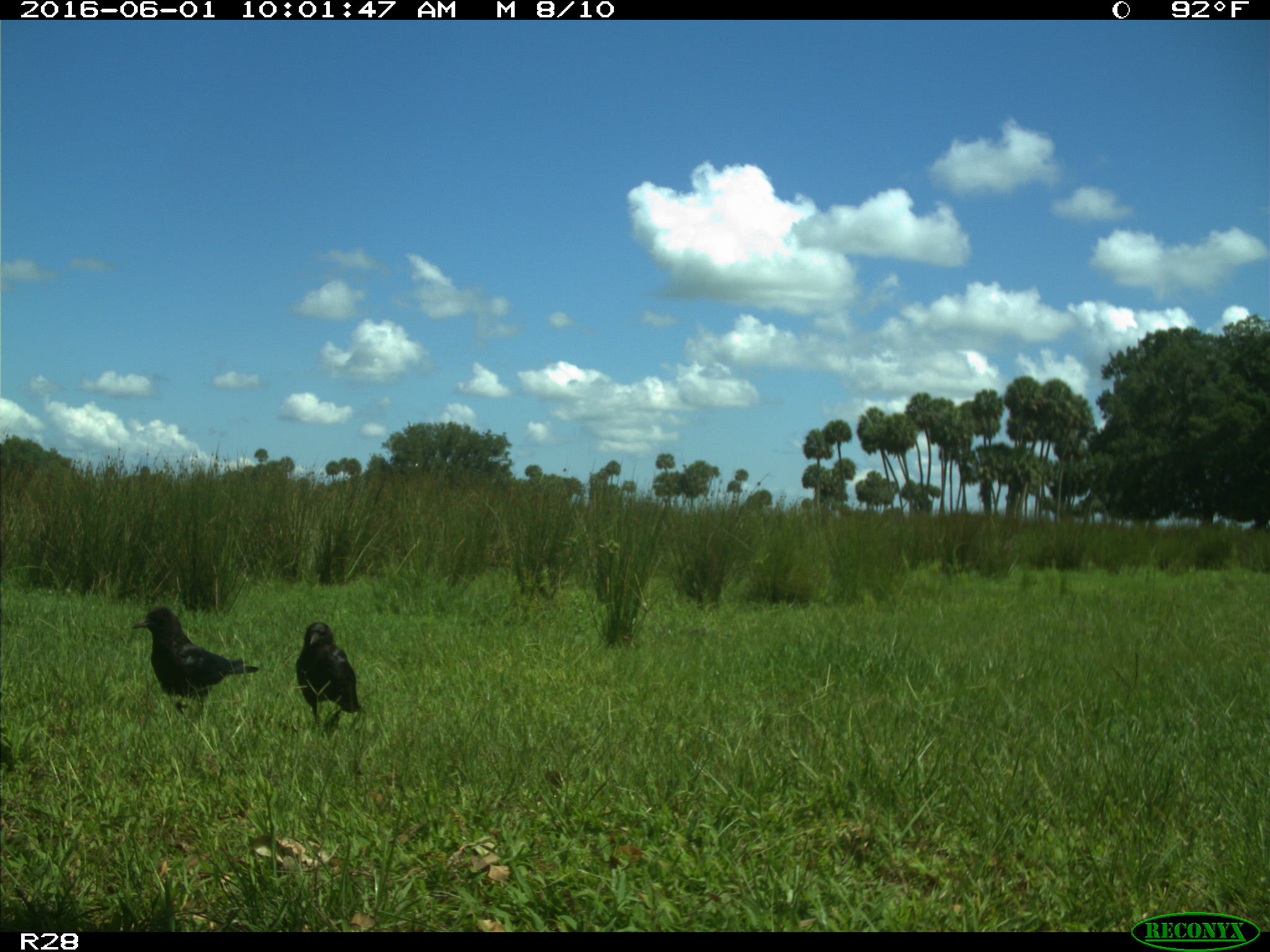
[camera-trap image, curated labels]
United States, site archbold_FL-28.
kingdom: Animalia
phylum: Chordata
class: Aves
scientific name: Aves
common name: birds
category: unidentified bird